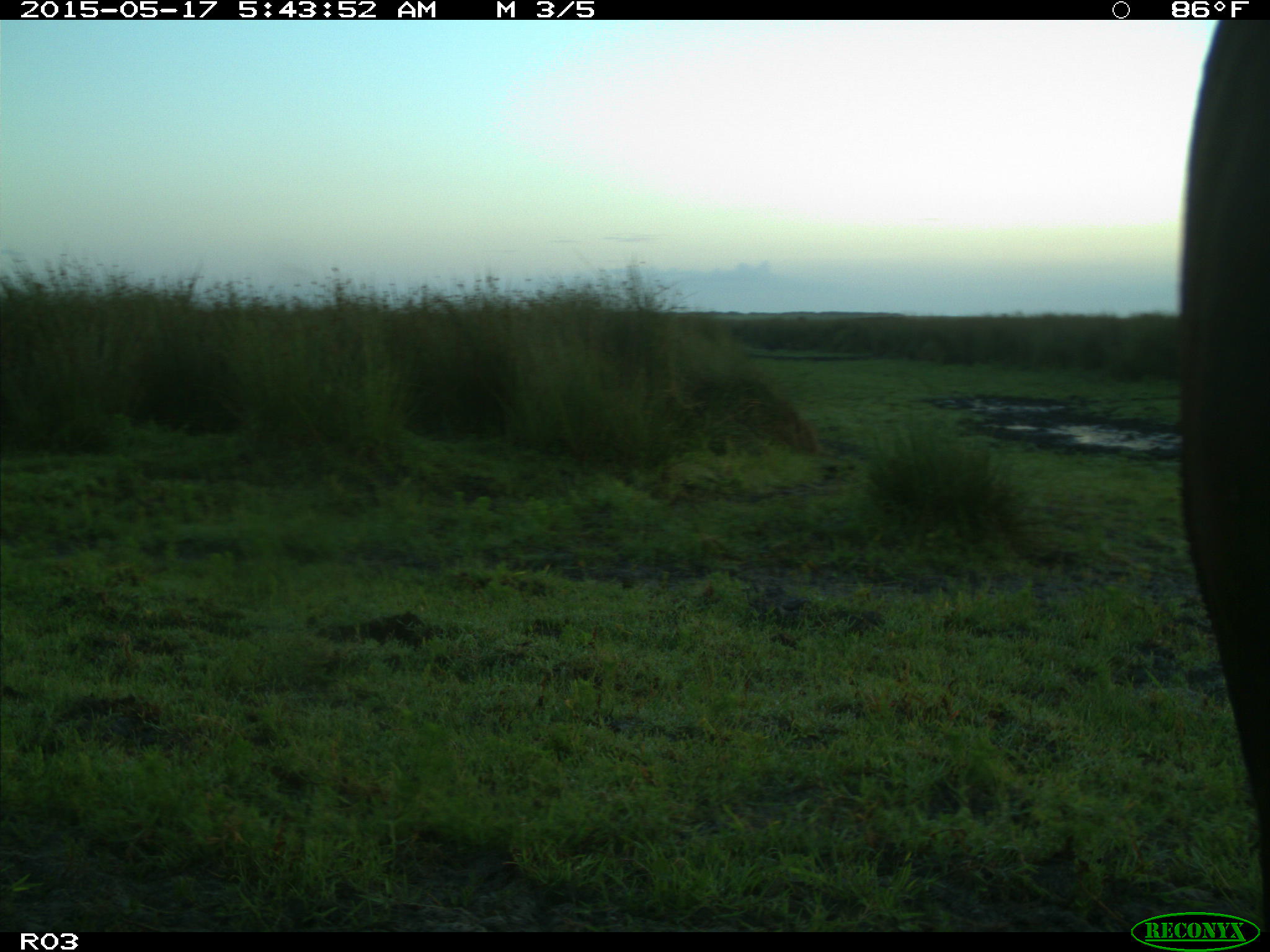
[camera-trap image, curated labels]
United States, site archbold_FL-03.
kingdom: Animalia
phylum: Chordata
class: Mammalia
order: Artiodactyla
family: Bovidae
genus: Bos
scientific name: Bos taurus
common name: domestic cow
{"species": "Bos taurus (domestic cow)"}